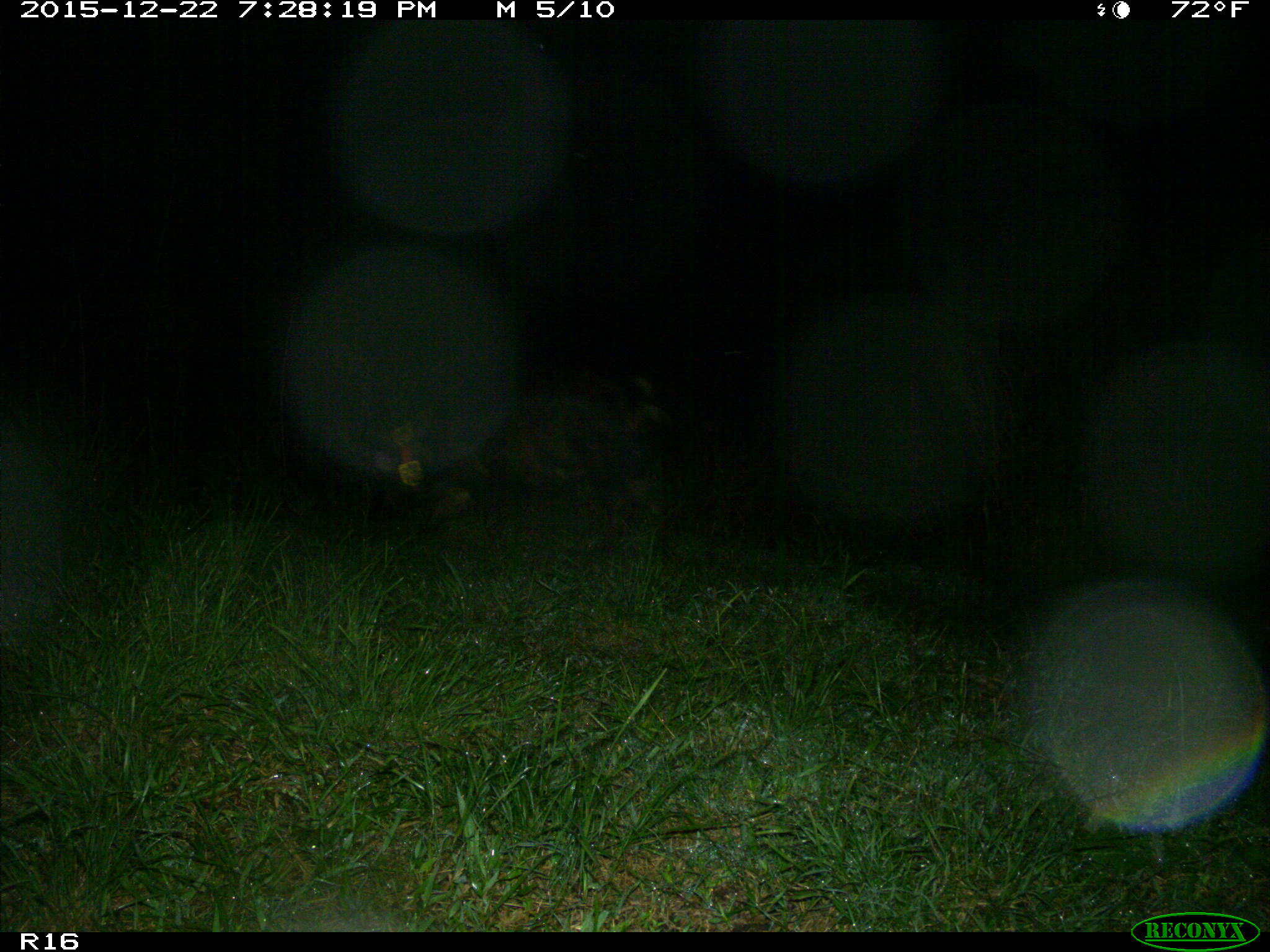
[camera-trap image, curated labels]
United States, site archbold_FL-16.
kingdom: Animalia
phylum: Chordata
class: Mammalia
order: Artiodactyla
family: Suidae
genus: Sus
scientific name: Sus scrofa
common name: wild boar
Sus scrofa (wild boar).